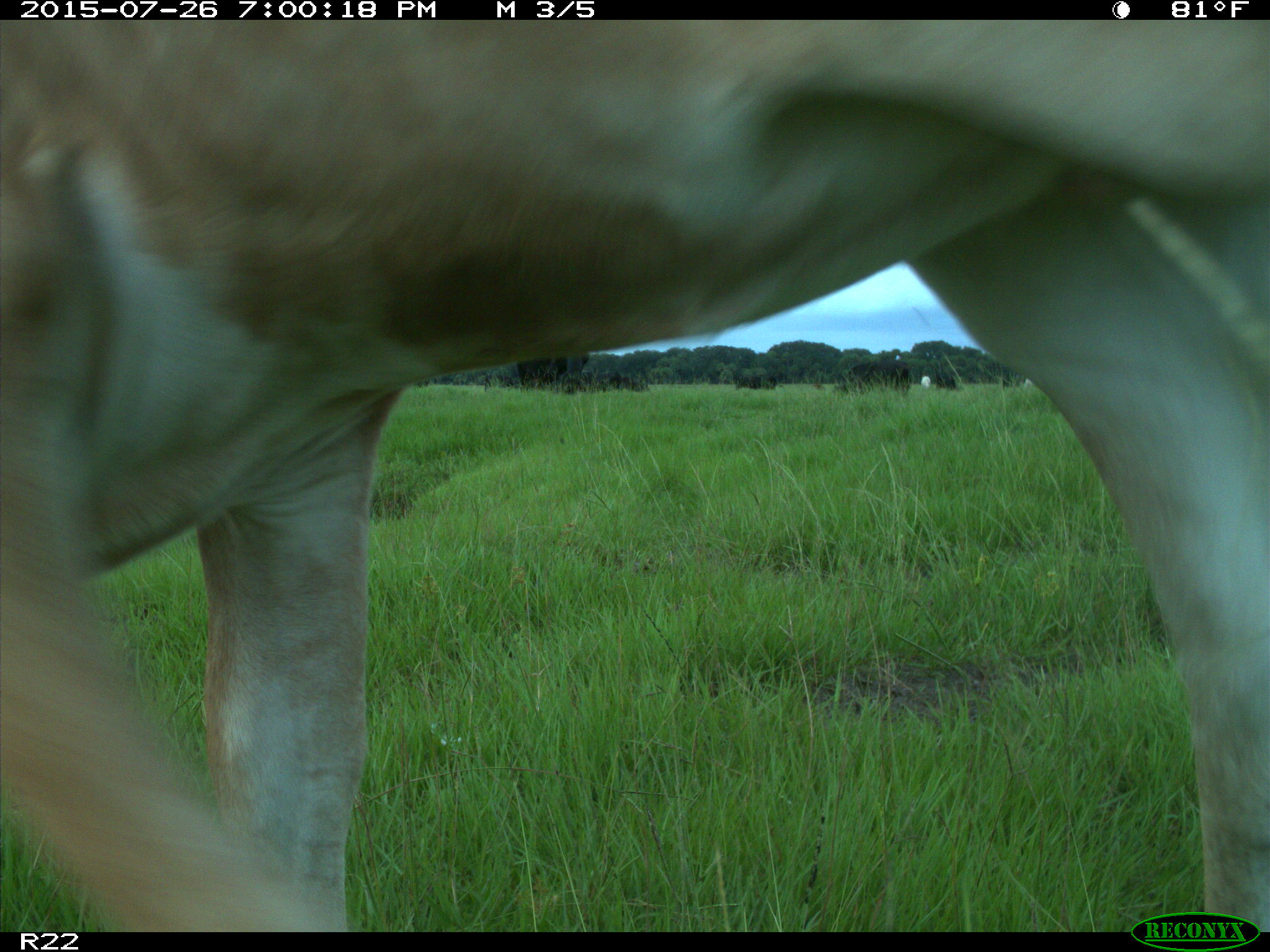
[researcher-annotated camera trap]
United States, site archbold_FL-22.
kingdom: Animalia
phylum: Chordata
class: Mammalia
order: Artiodactyla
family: Bovidae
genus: Bos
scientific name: Bos taurus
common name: domestic cow